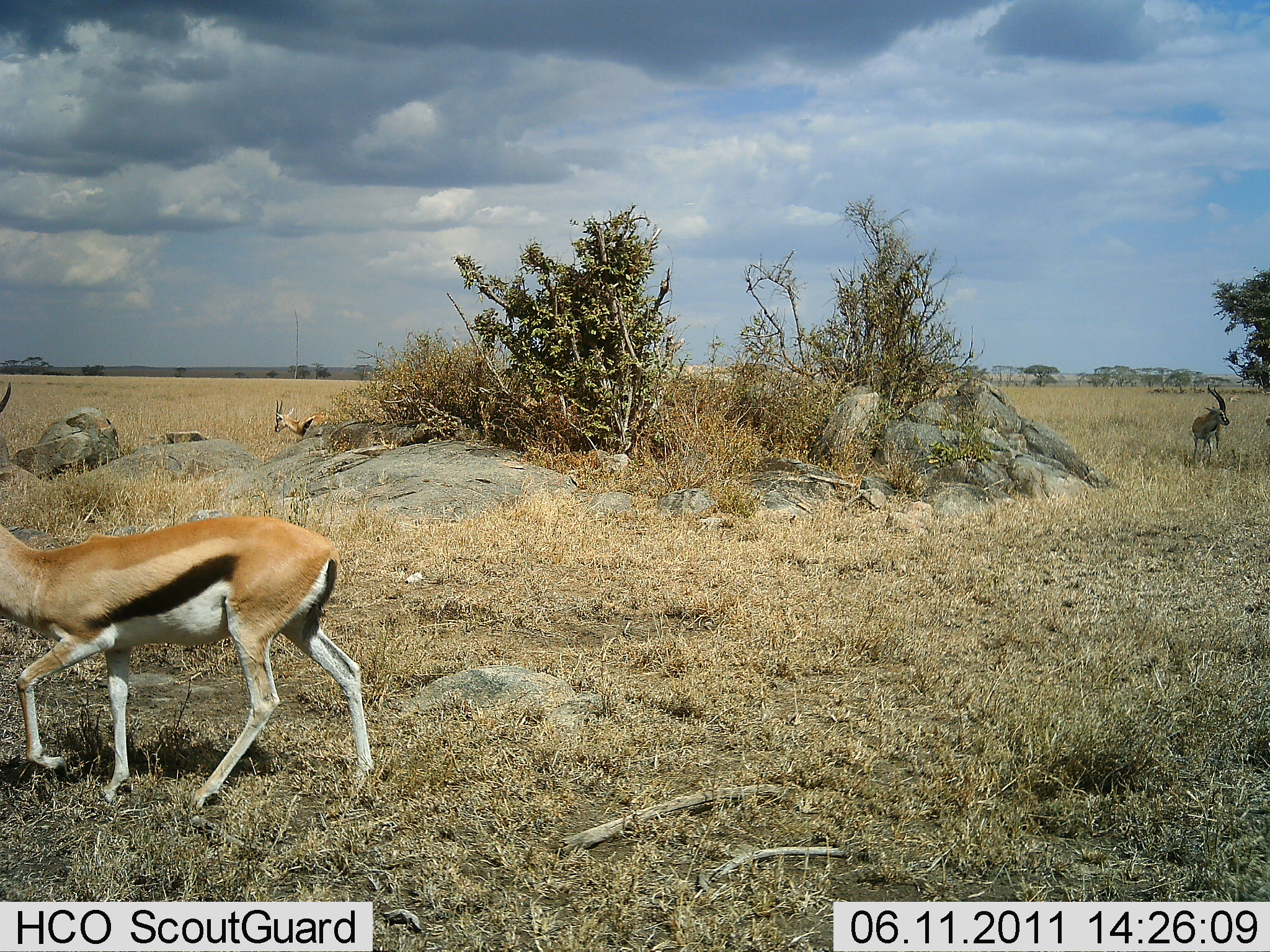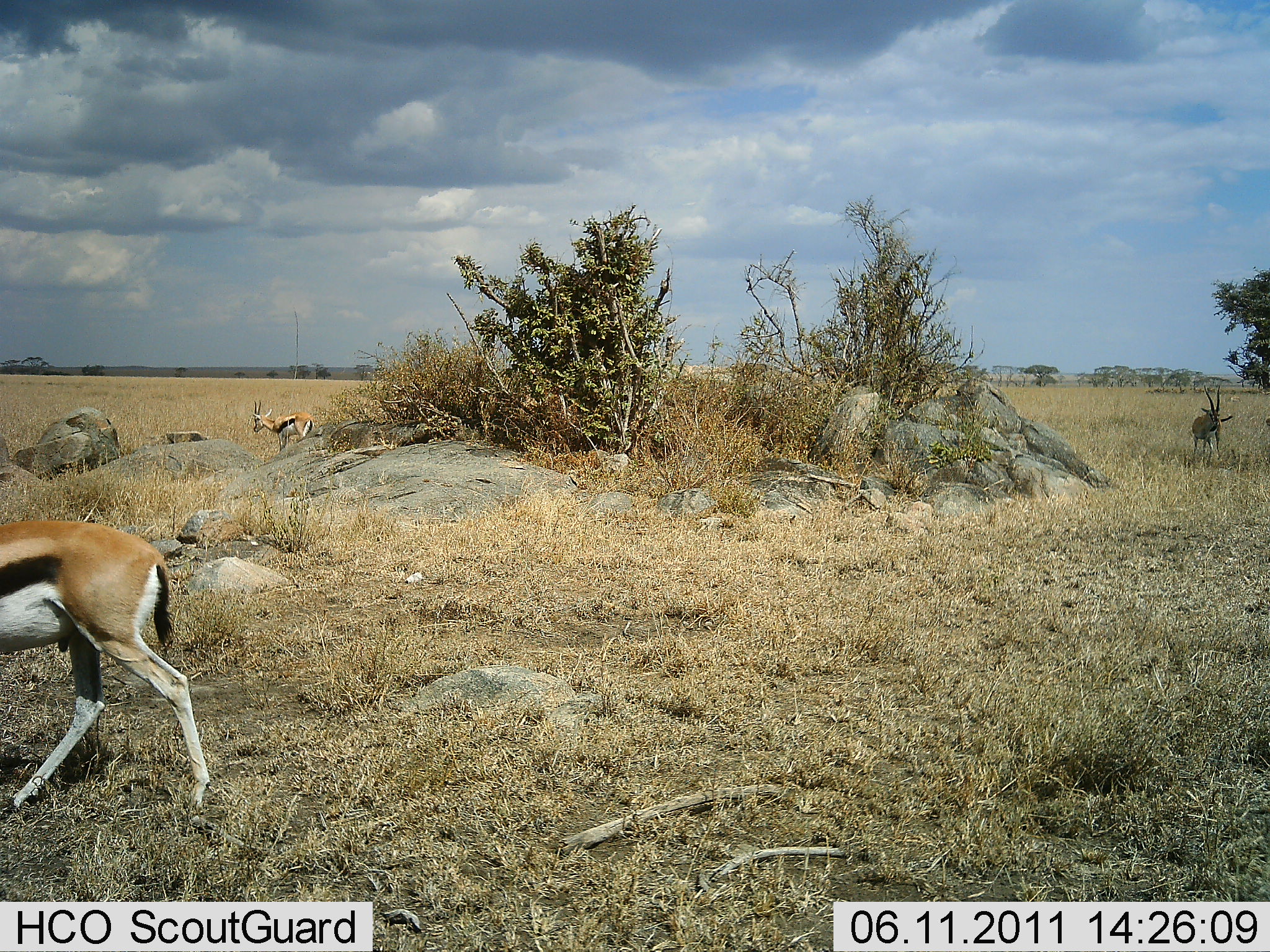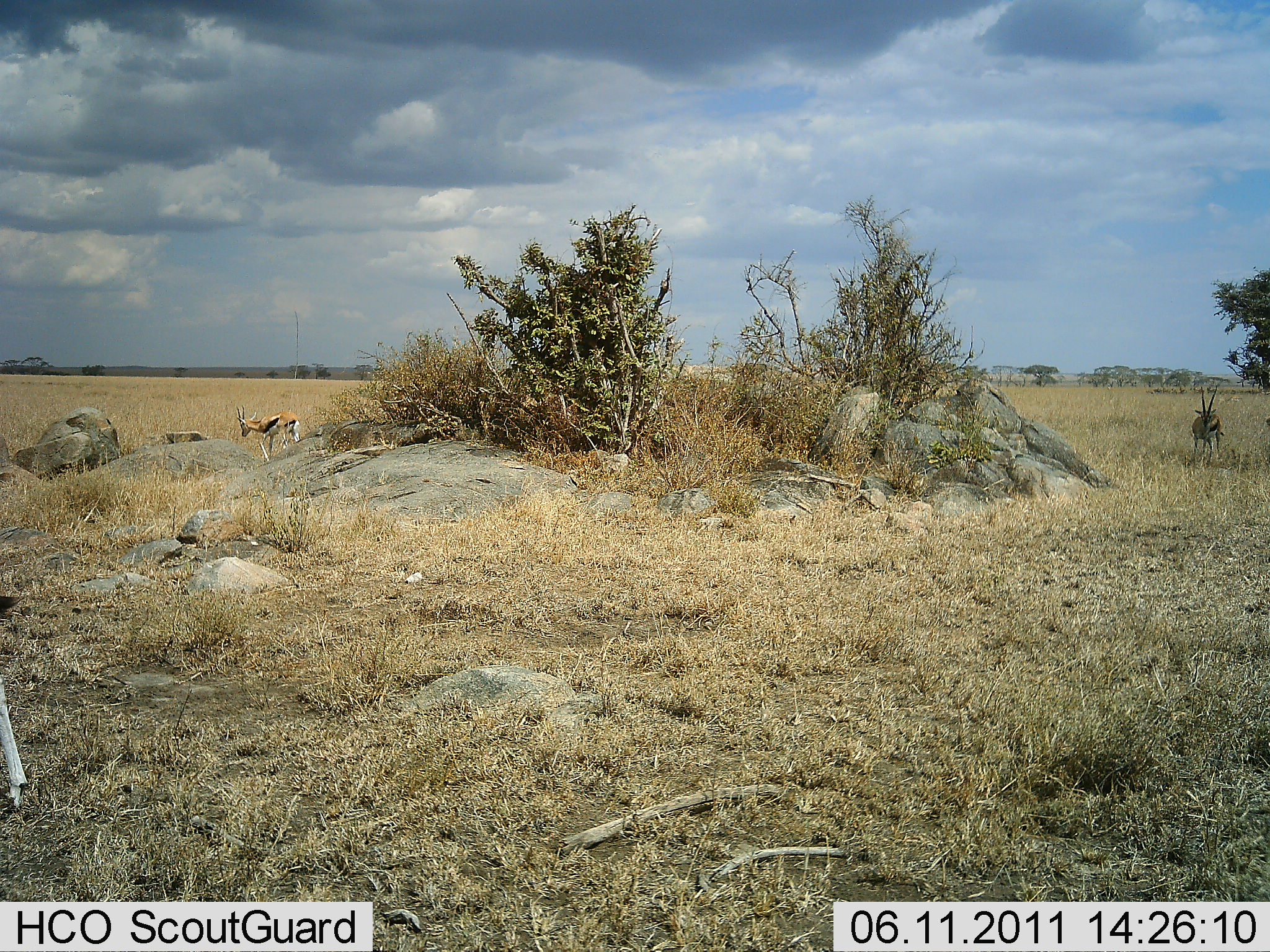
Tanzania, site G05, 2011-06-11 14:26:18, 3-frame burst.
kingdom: Animalia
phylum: Chordata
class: Mammalia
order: Artiodactyla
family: Bovidae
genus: Eudorcas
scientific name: Eudorcas thomsonii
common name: thomson's gazelle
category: gazellethomsons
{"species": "gazellethomsons (thomson's gazelle) (Eudorcas thomsonii)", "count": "3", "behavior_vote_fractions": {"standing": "54%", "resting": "8%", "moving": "100%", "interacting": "0%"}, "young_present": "0%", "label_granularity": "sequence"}